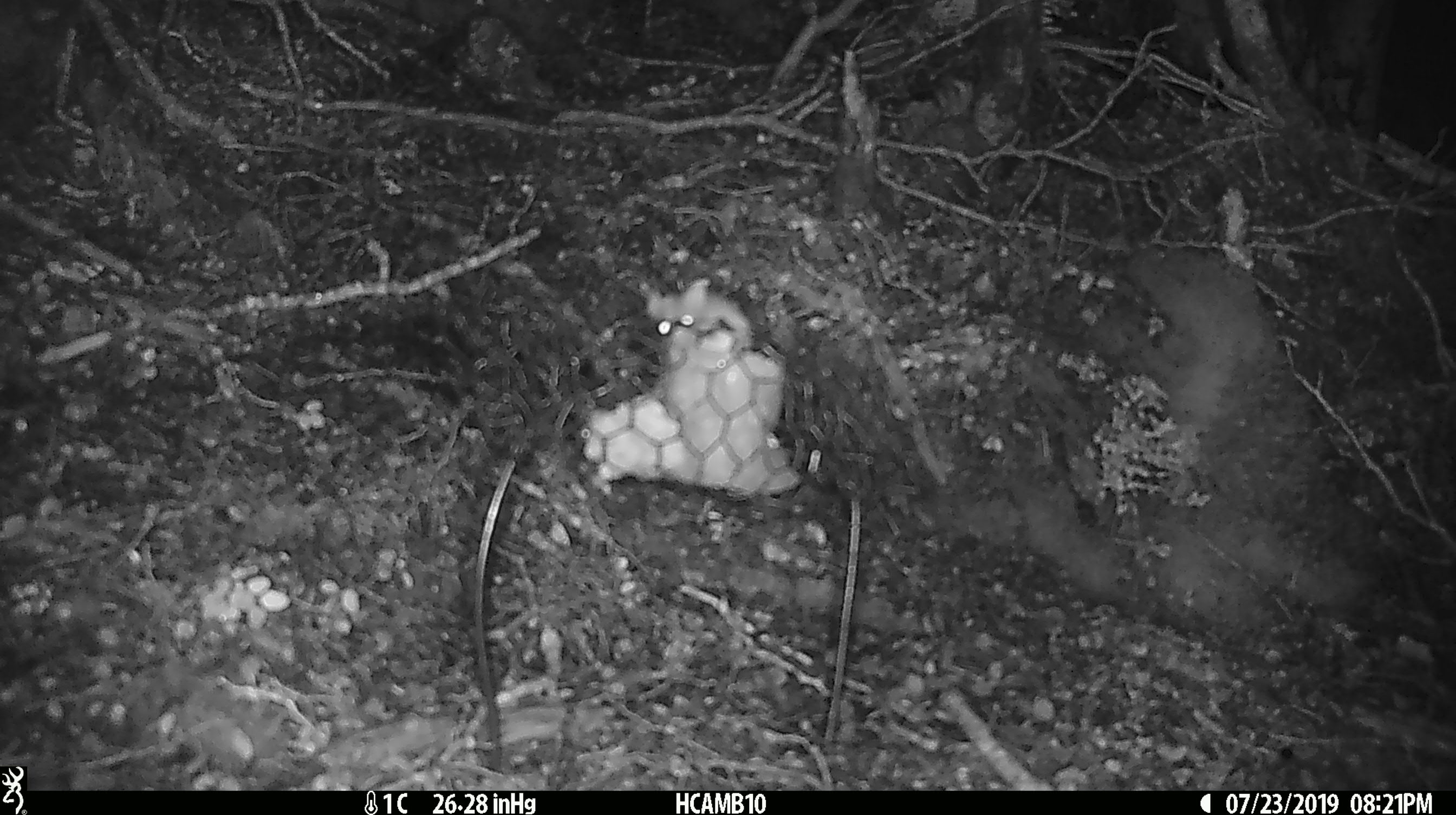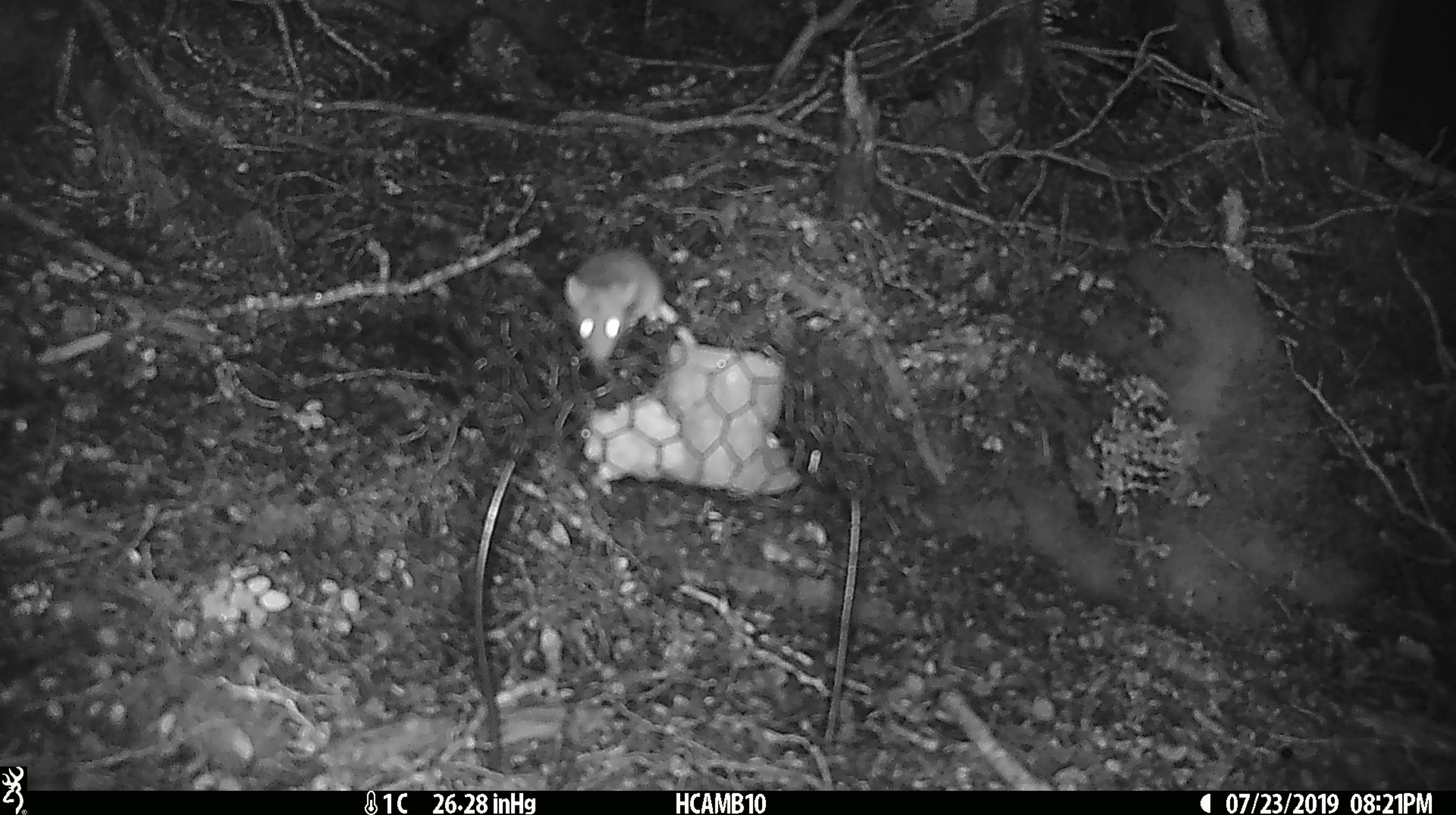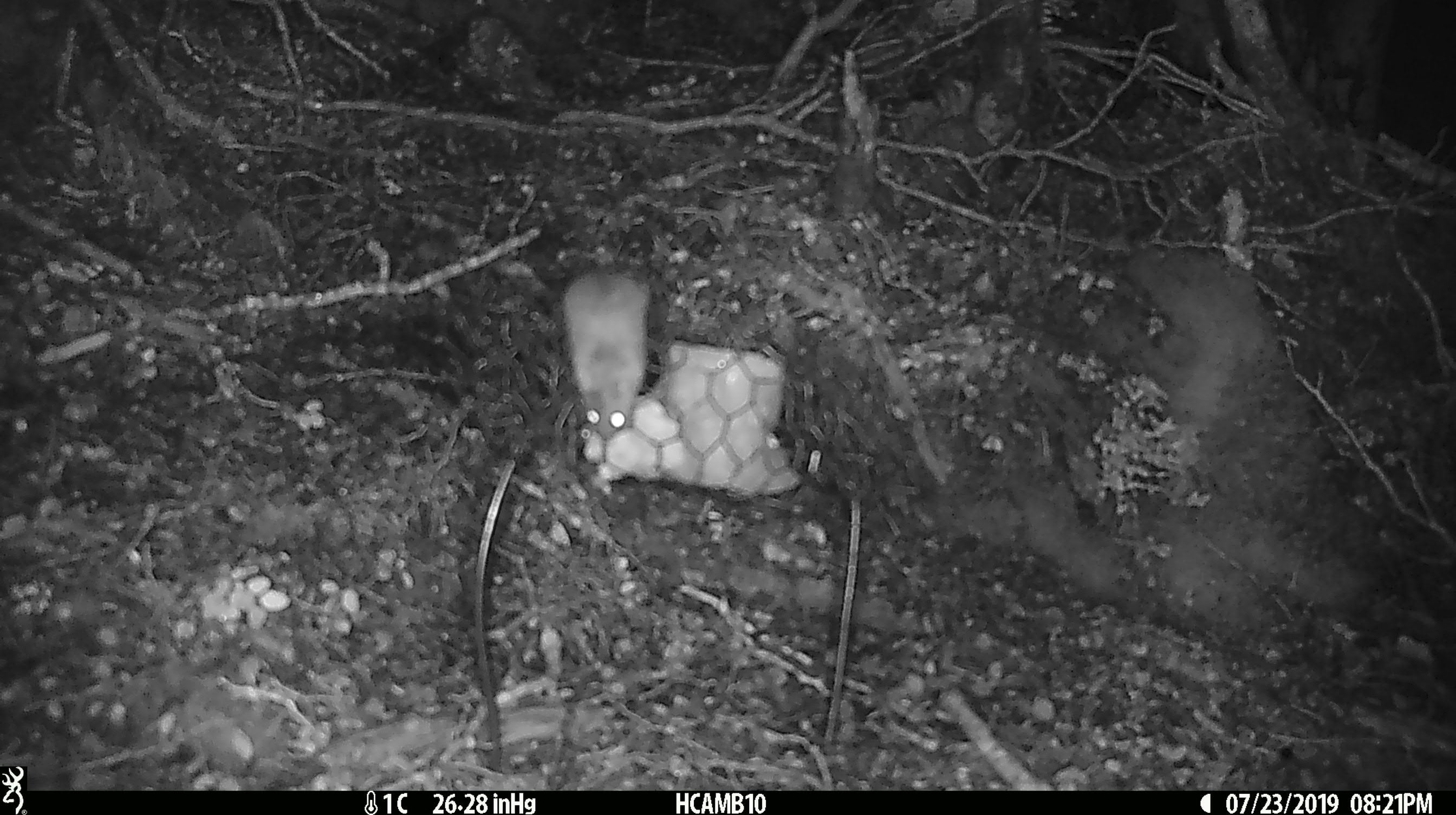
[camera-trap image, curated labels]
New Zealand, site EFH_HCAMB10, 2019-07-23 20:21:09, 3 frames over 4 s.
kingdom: Animalia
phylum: Chordata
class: Mammalia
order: Rodentia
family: Muridae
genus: Mus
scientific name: Mus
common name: mouse